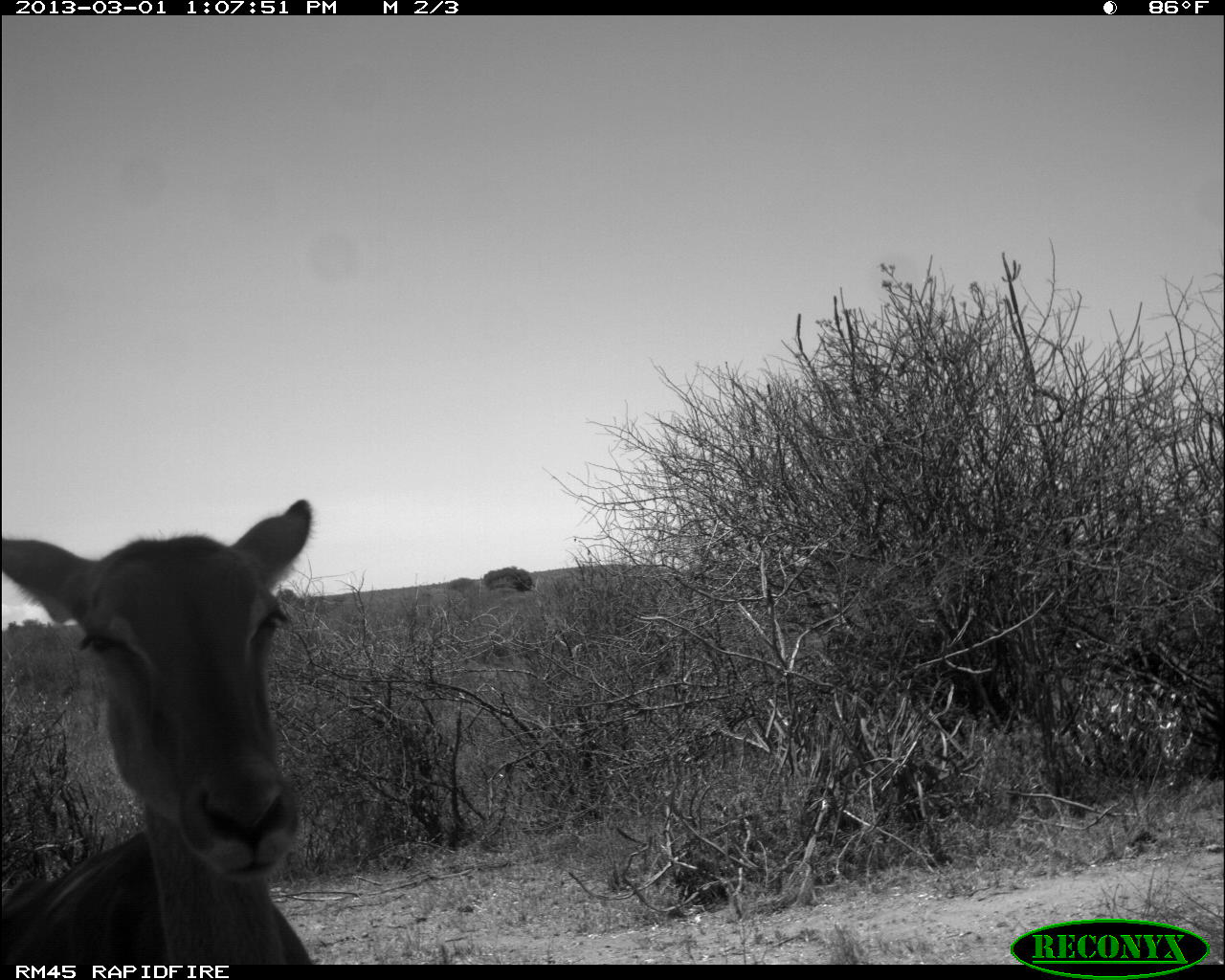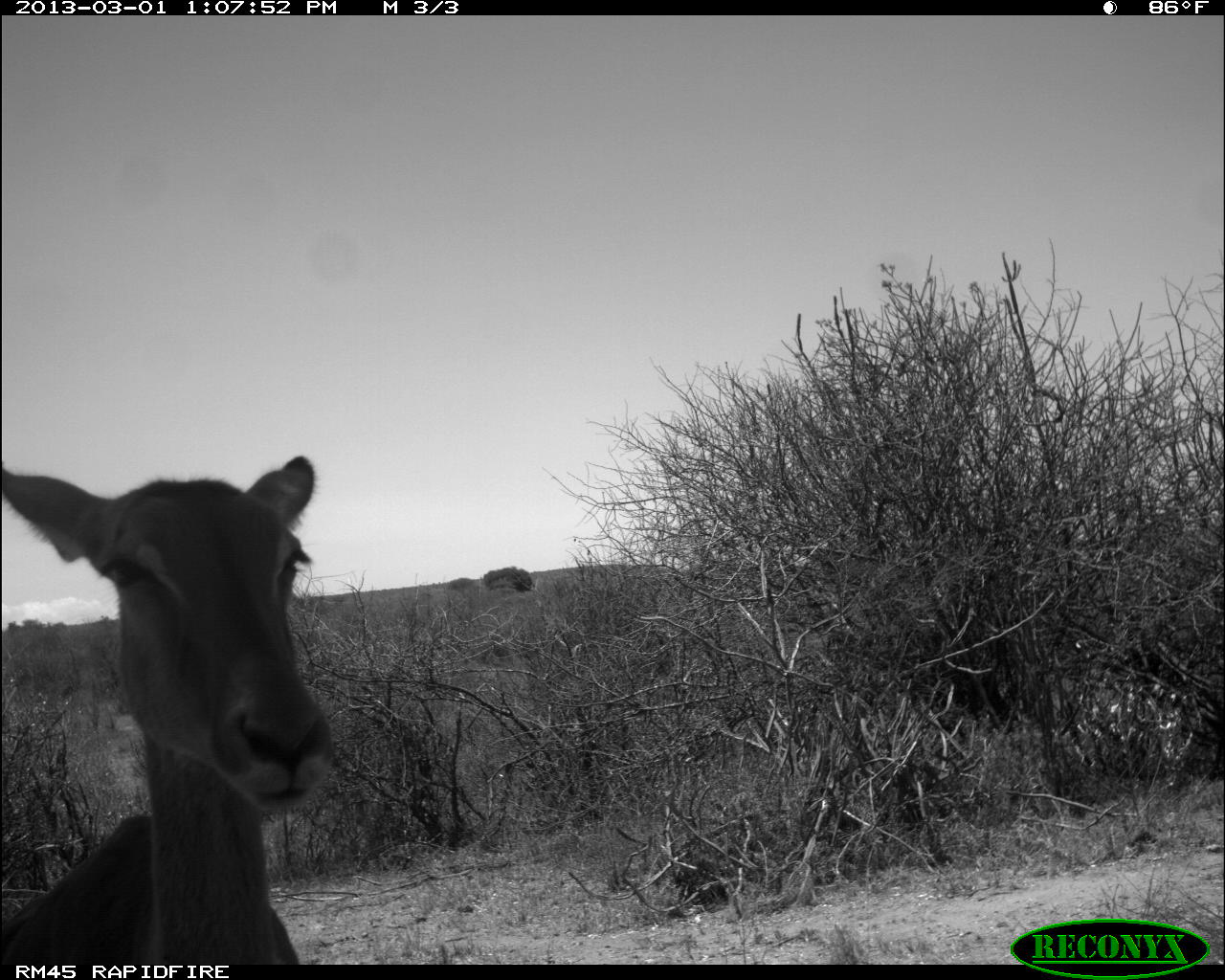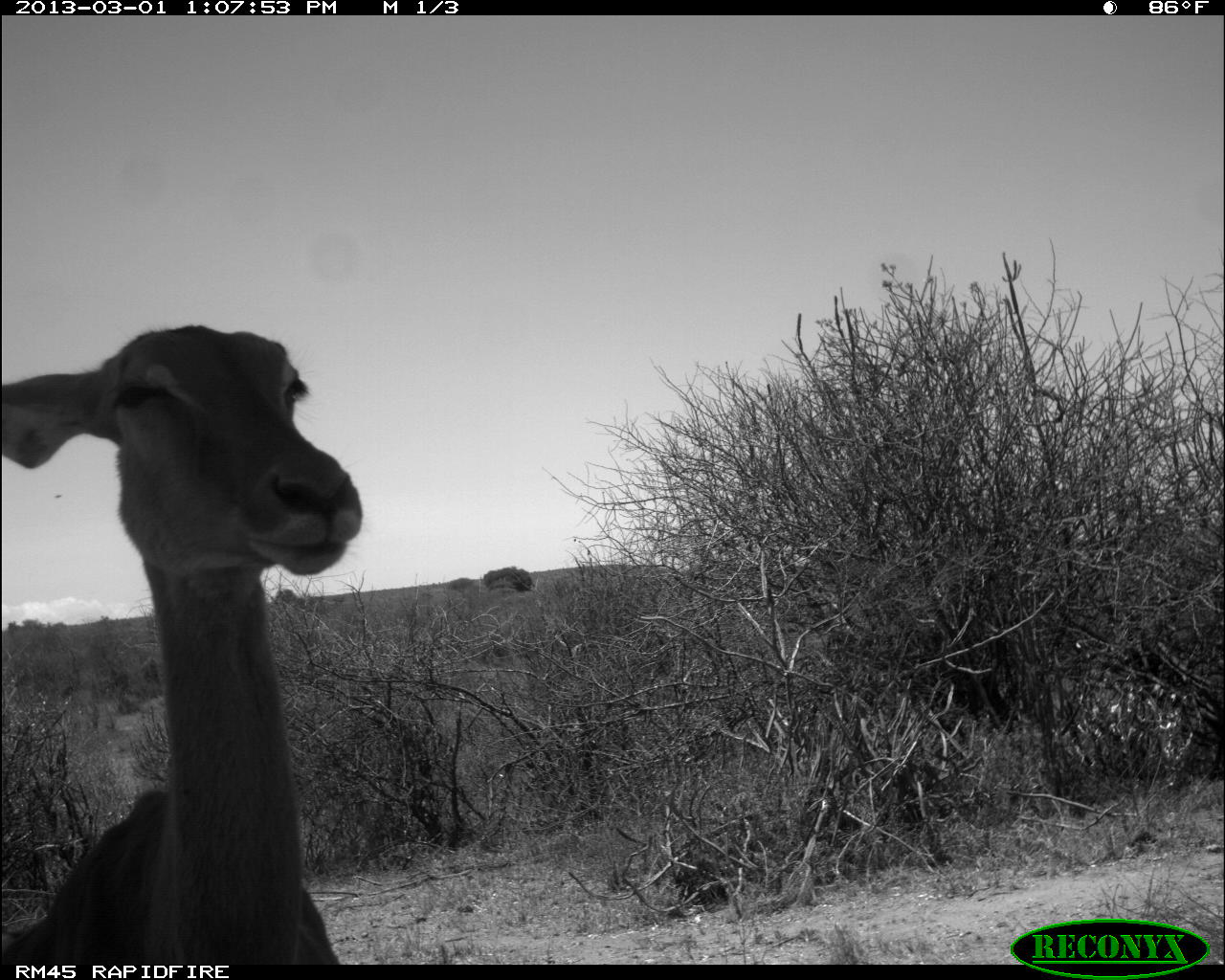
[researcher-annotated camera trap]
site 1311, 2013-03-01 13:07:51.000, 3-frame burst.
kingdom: Animalia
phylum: Chordata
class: Mammalia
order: Artiodactyla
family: Bovidae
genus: Aepyceros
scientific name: Aepyceros melampus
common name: impala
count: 1